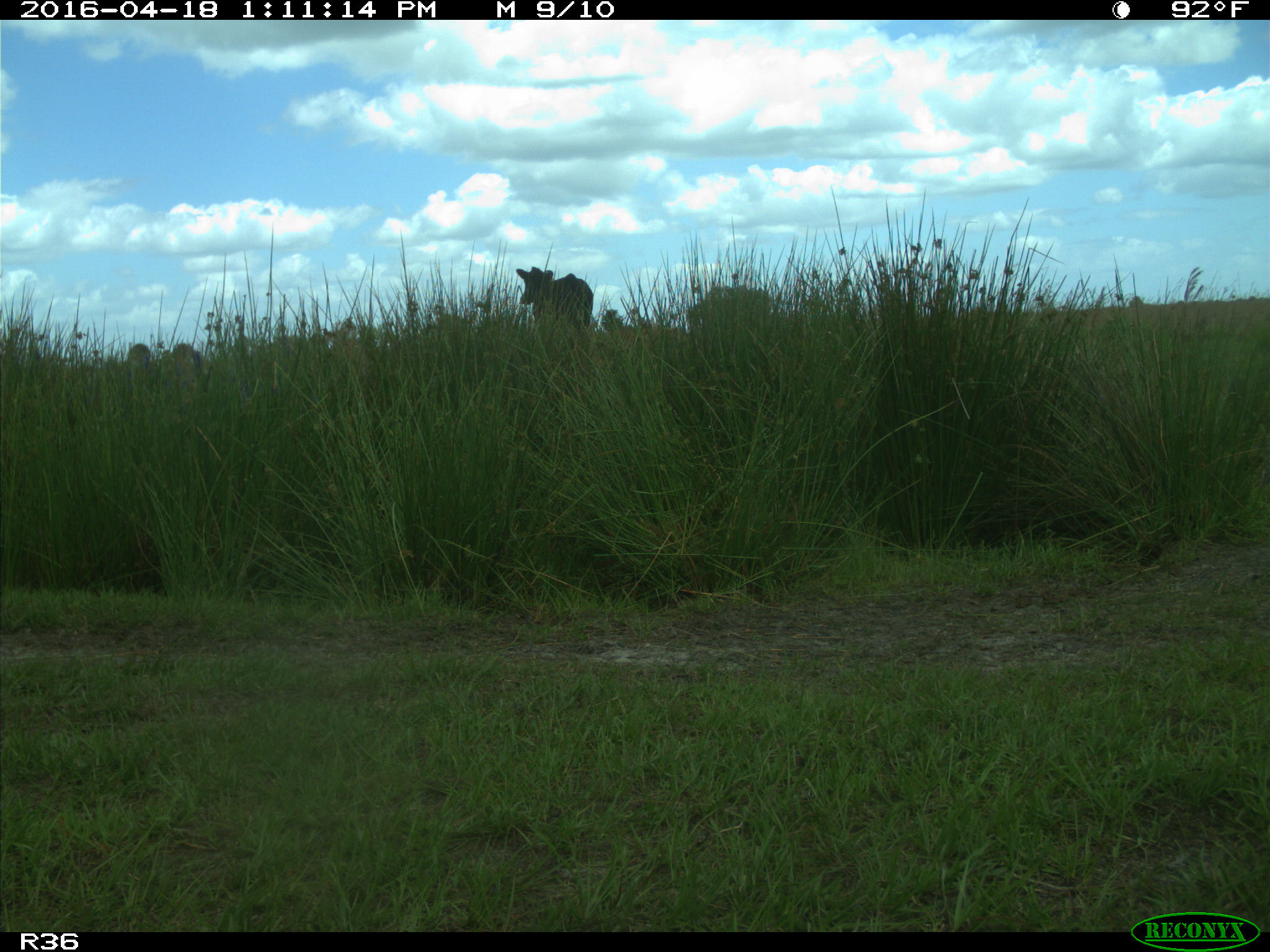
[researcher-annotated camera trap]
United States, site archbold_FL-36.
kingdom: Animalia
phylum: Chordata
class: Mammalia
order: Artiodactyla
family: Bovidae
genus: Bos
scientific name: Bos taurus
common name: domestic cow